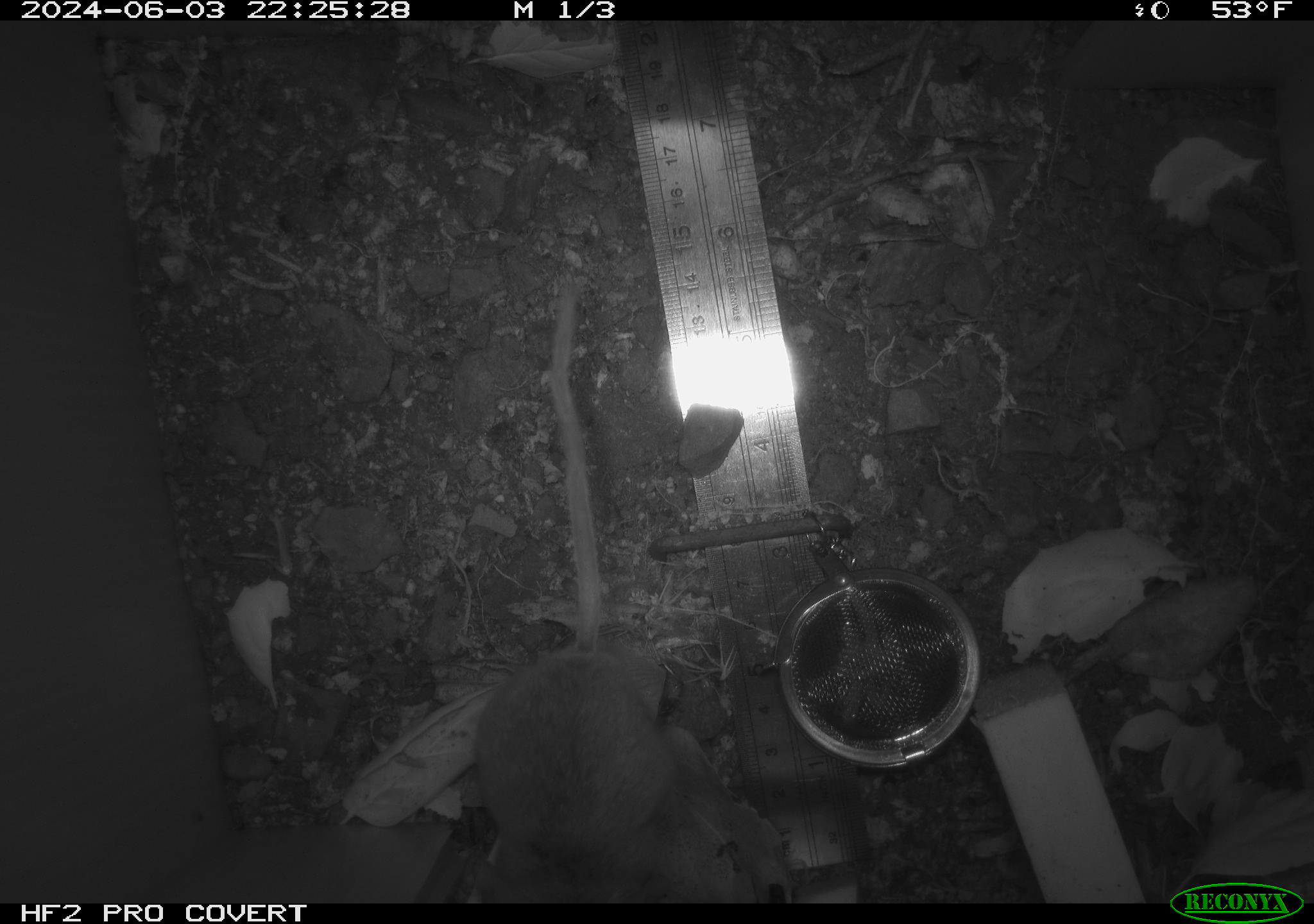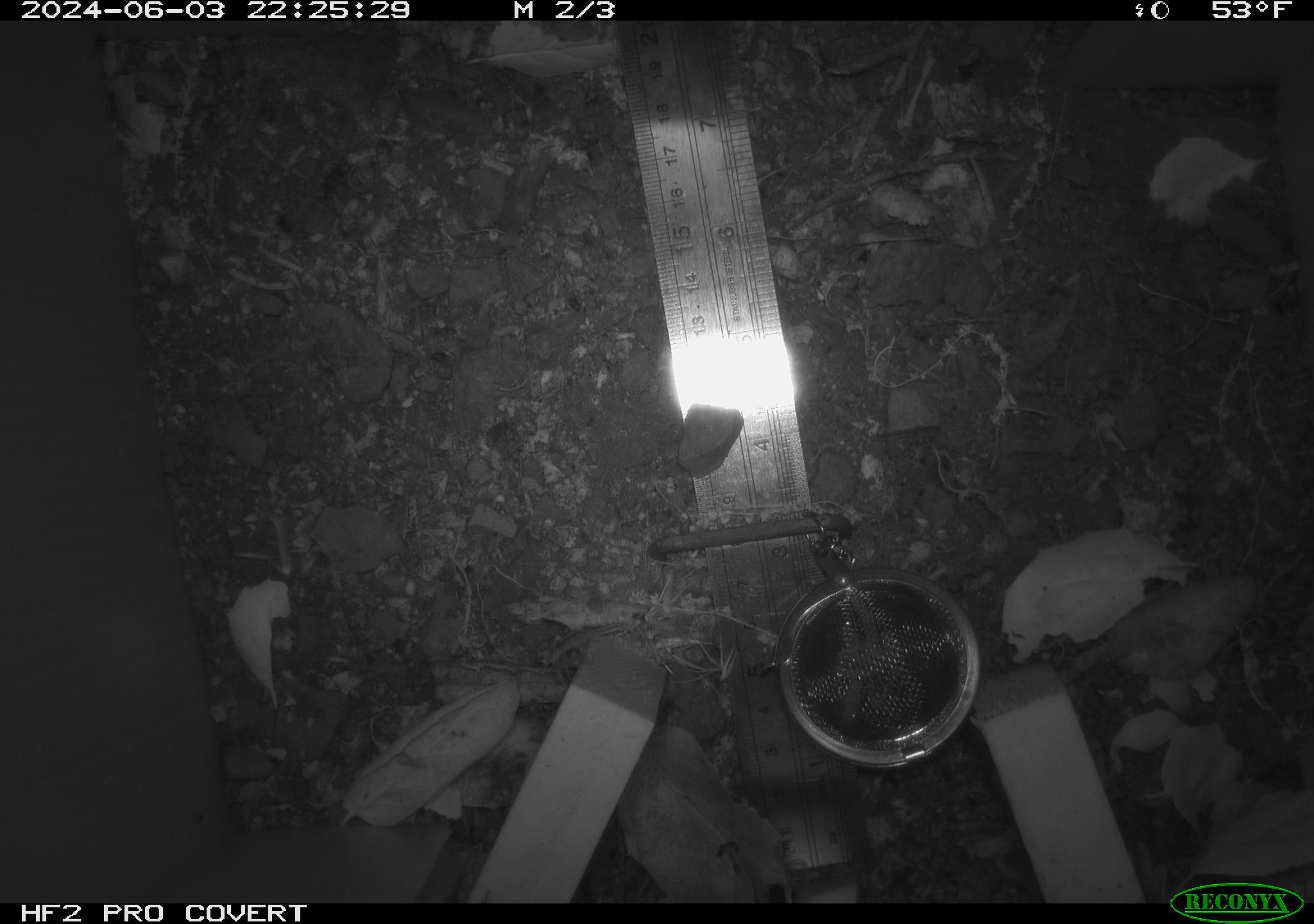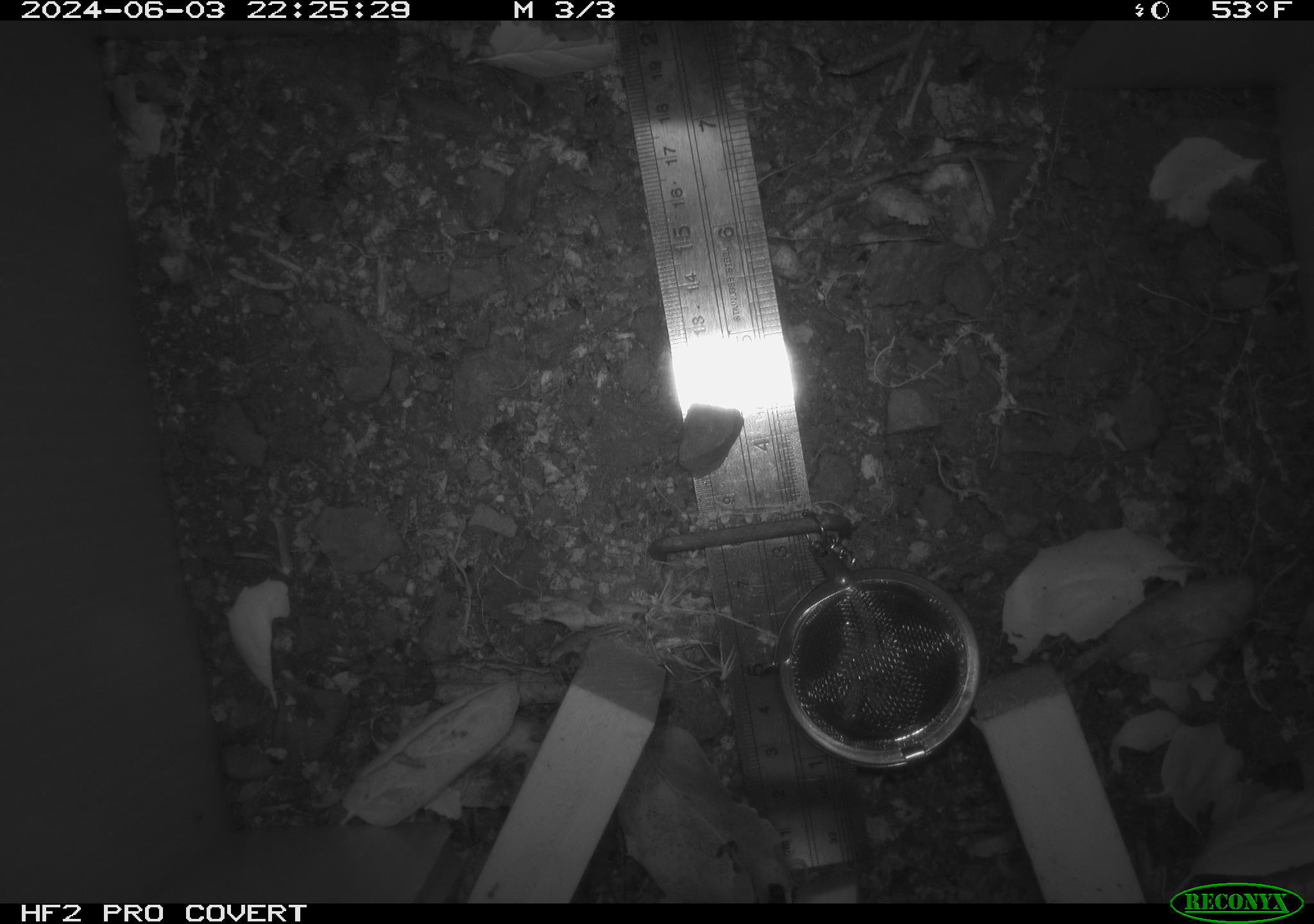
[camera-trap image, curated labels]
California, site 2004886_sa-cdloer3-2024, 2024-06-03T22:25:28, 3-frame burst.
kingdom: Animalia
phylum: Chordata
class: Mammalia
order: Rodentia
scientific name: Rodentia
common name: rodent